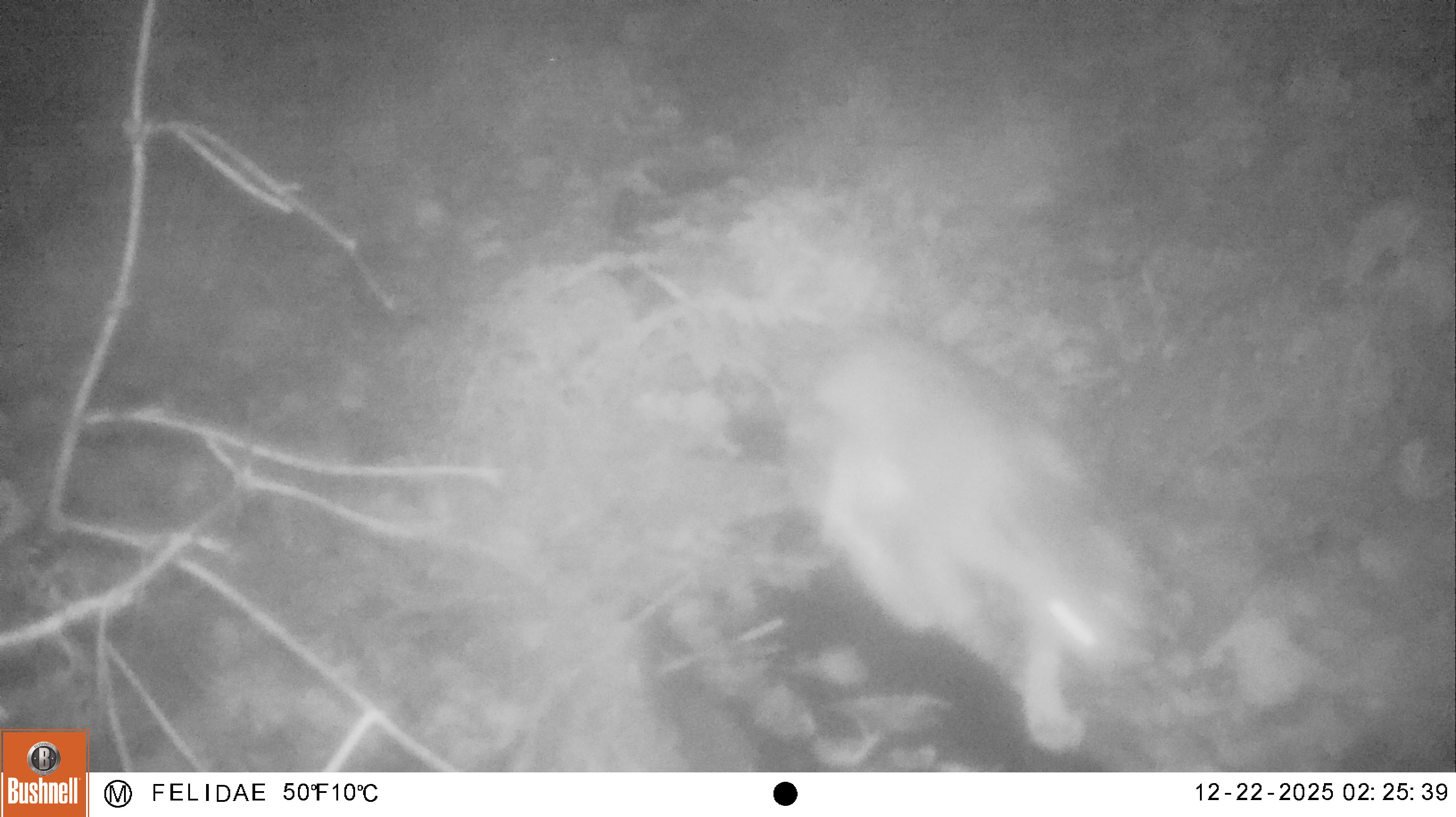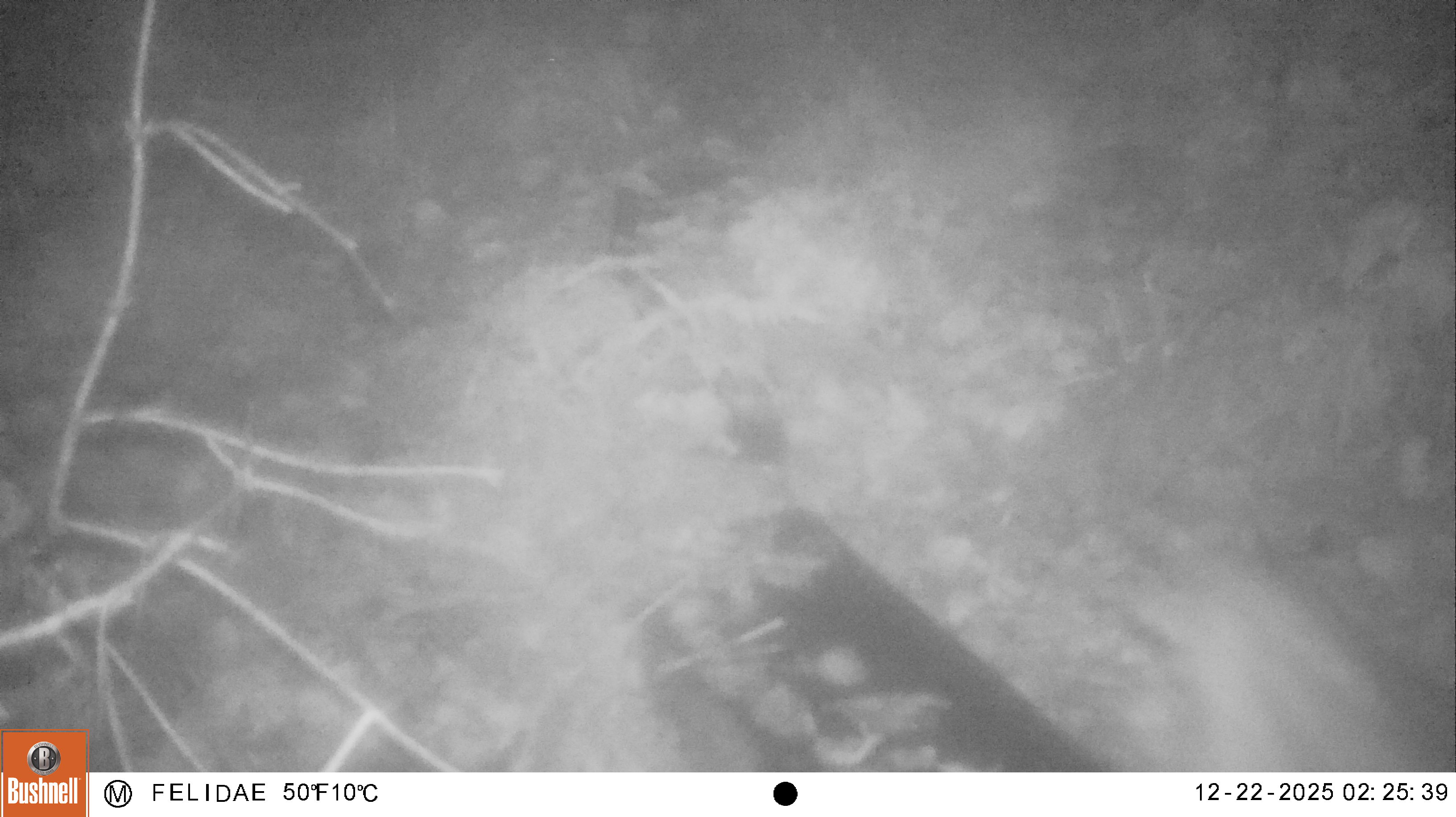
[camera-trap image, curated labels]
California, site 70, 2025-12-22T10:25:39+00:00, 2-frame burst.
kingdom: Animalia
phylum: Chordata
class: Mammalia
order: Carnivora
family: Felidae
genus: Lynx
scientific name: Lynx rufus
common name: bobcat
Bobcat (Lynx rufus).